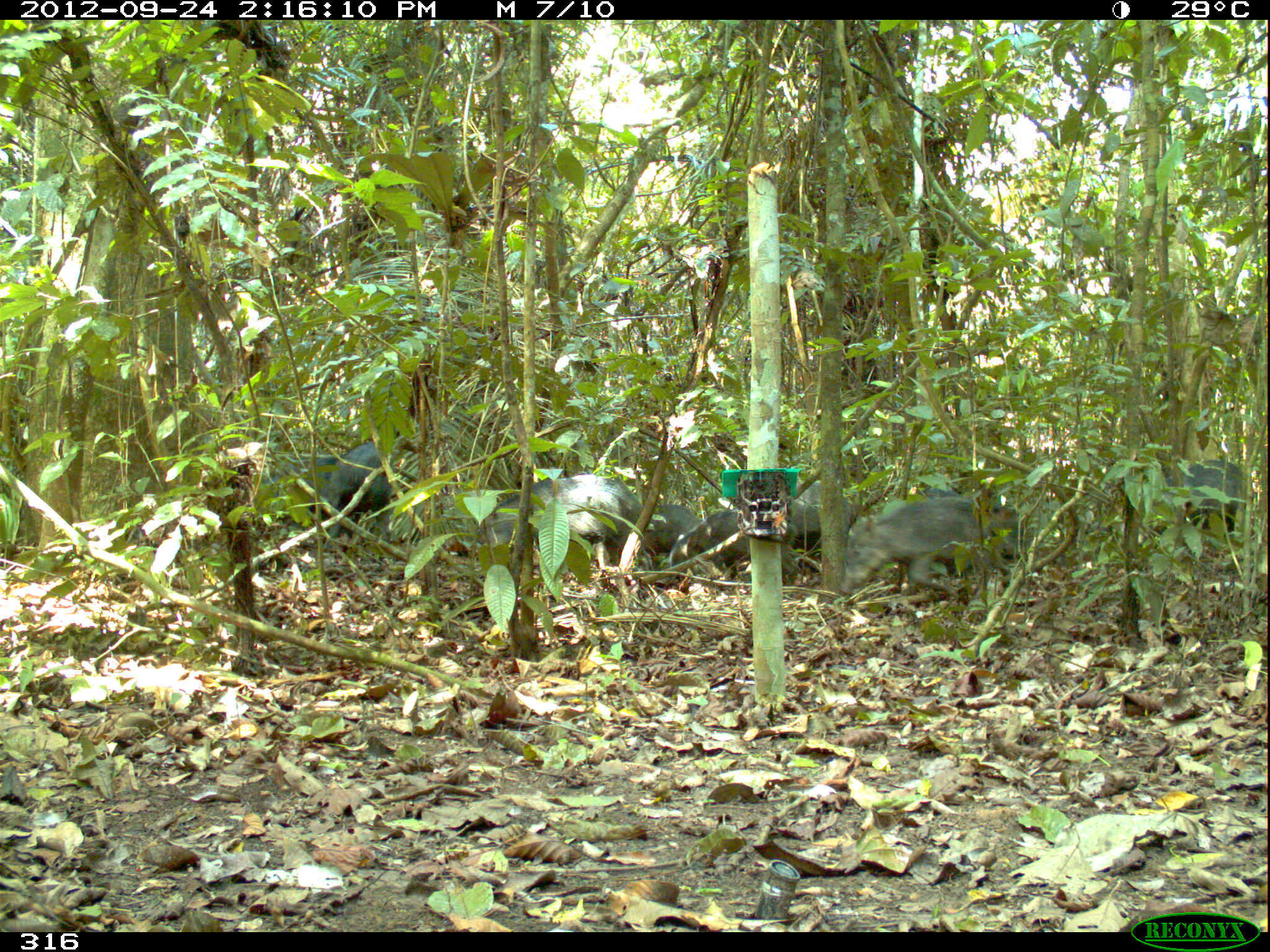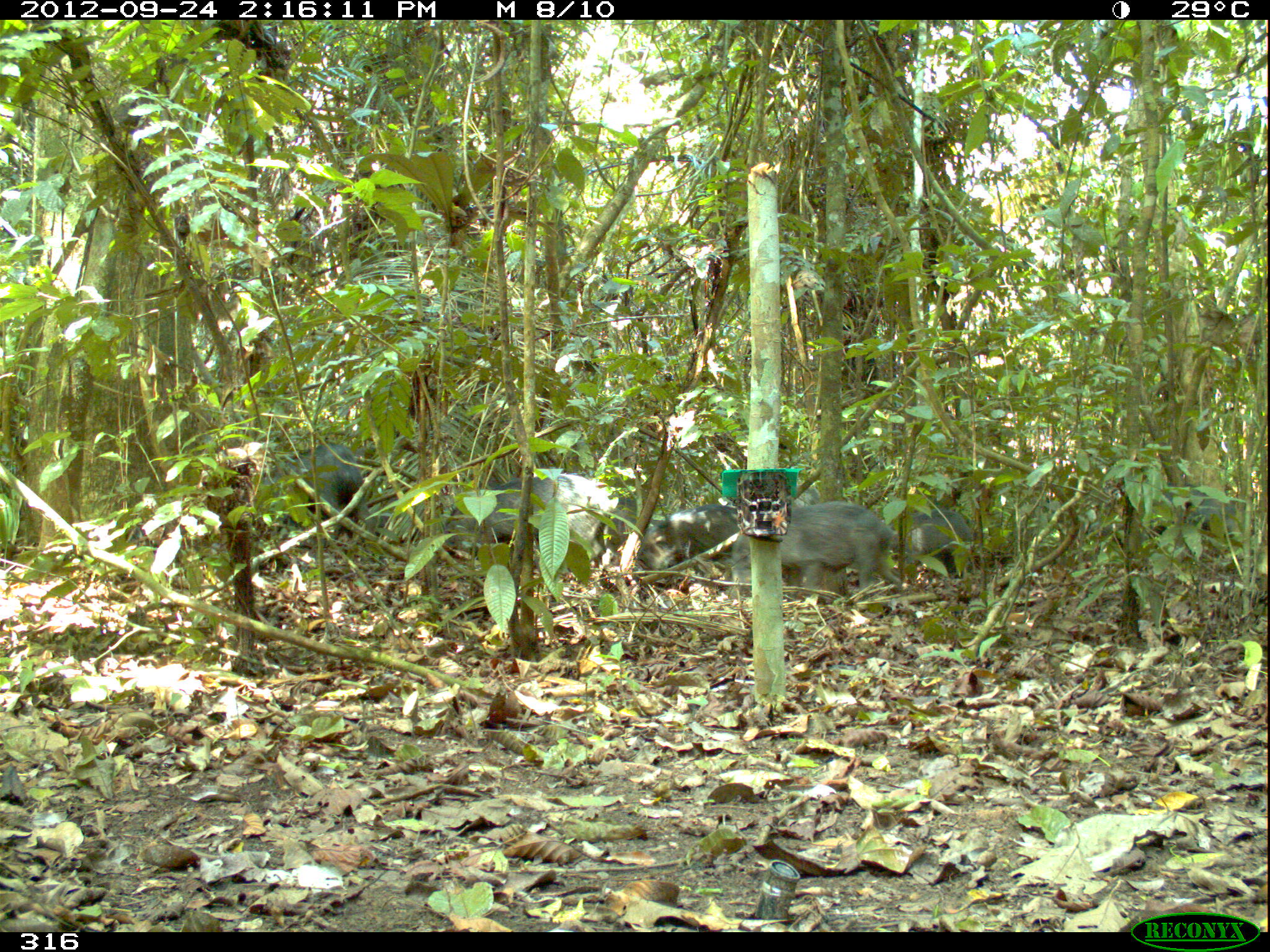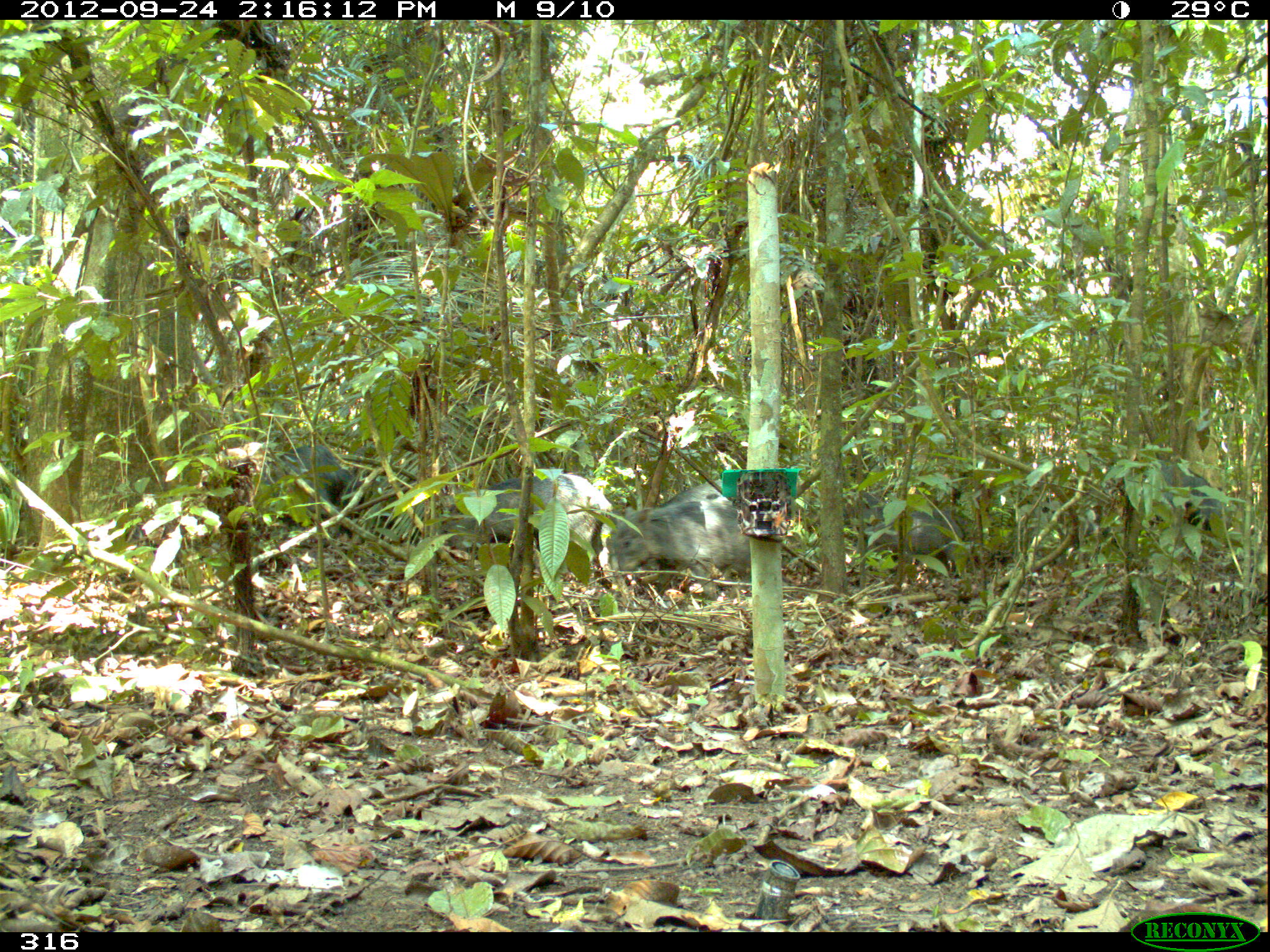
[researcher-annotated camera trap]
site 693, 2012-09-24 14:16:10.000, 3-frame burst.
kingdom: Animalia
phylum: Chordata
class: Mammalia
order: Artiodactyla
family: Tayassuidae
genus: Tayassu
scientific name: Tayassu pecari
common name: white-lipped peccary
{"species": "Tayassu pecari (white-lipped peccary)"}